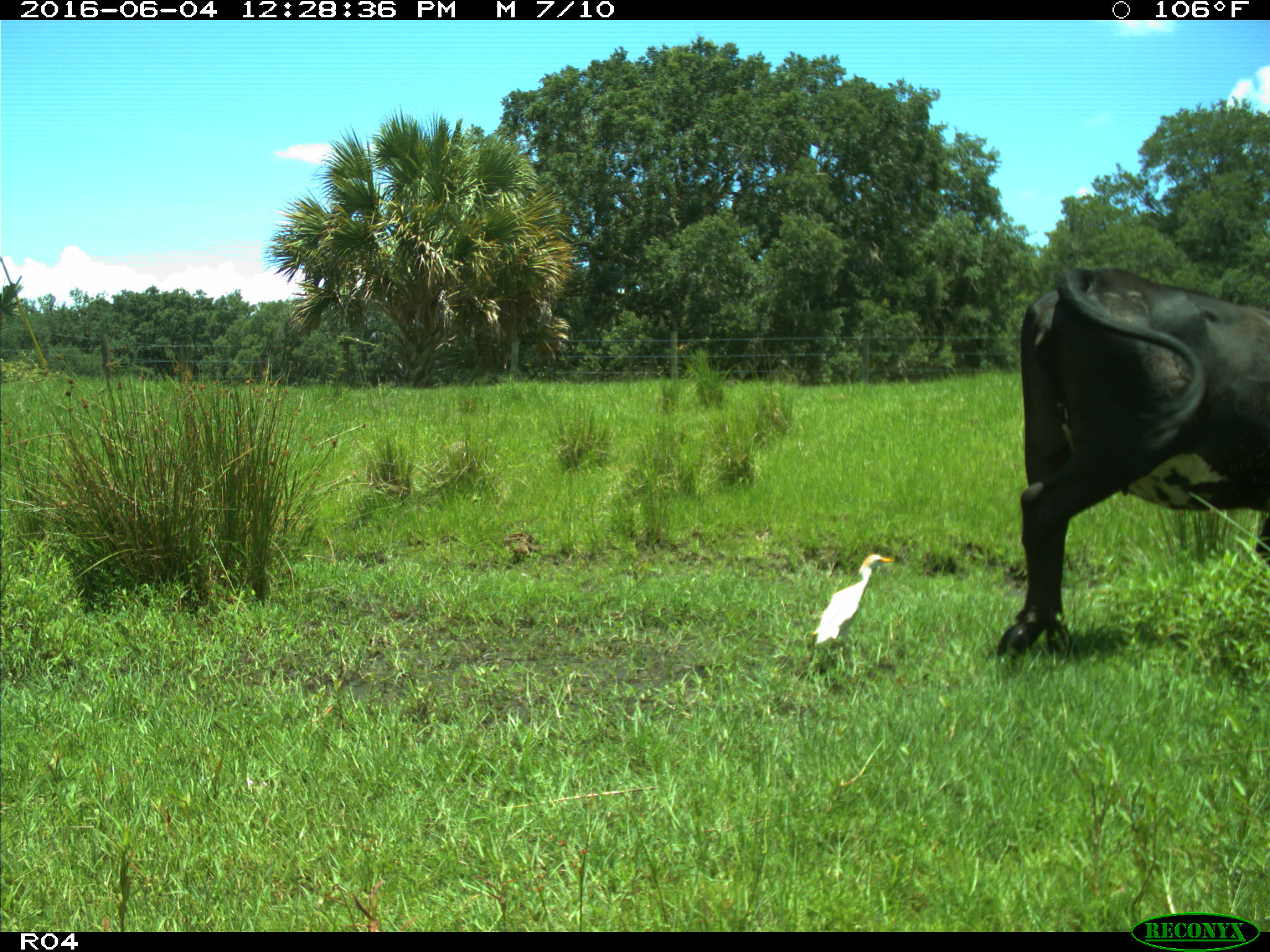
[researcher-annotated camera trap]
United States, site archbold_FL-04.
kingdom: Animalia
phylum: Chordata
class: Mammalia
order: Artiodactyla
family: Bovidae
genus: Bos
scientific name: Bos taurus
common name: domestic cow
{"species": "Bos taurus (domestic cow)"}